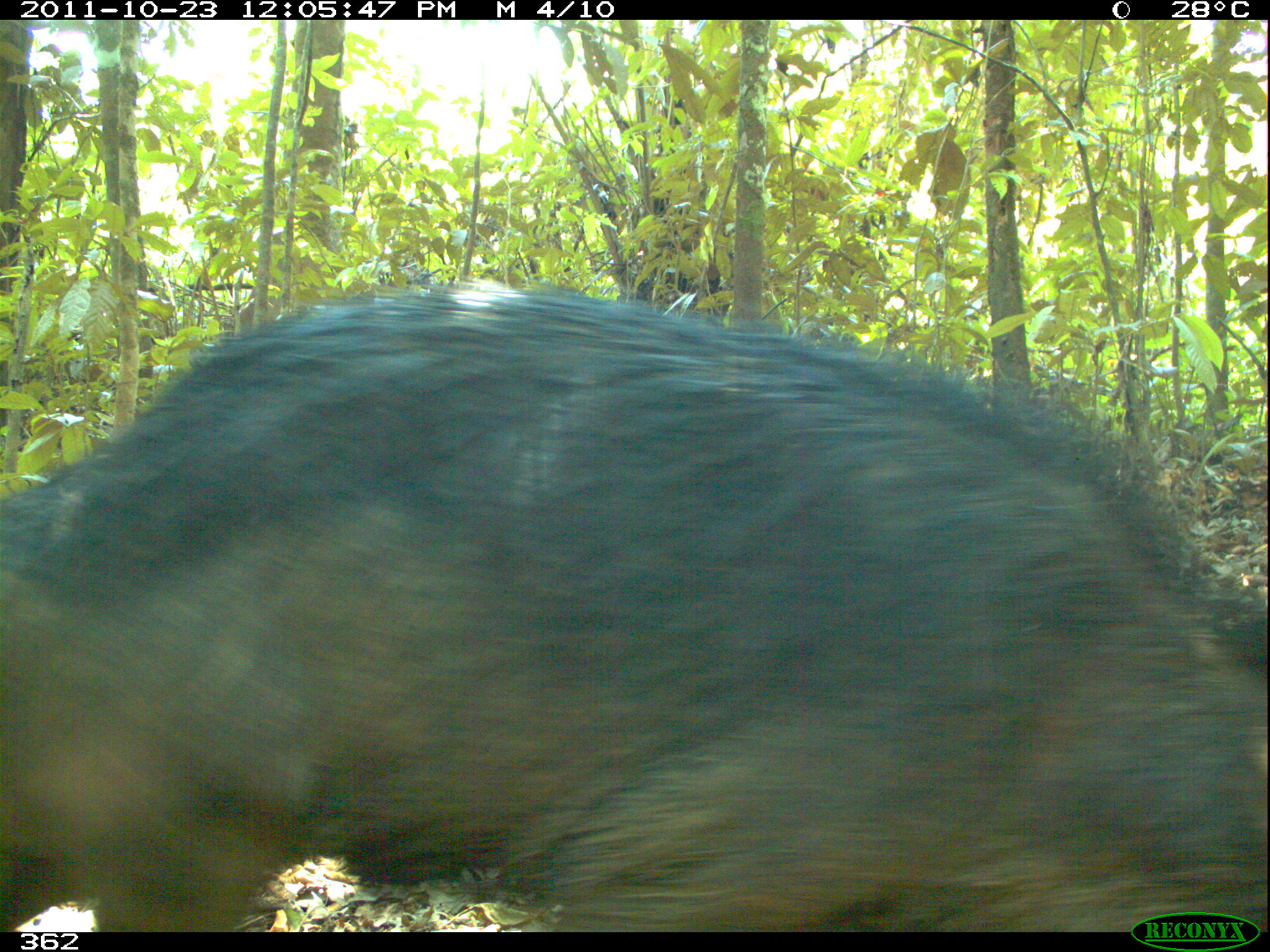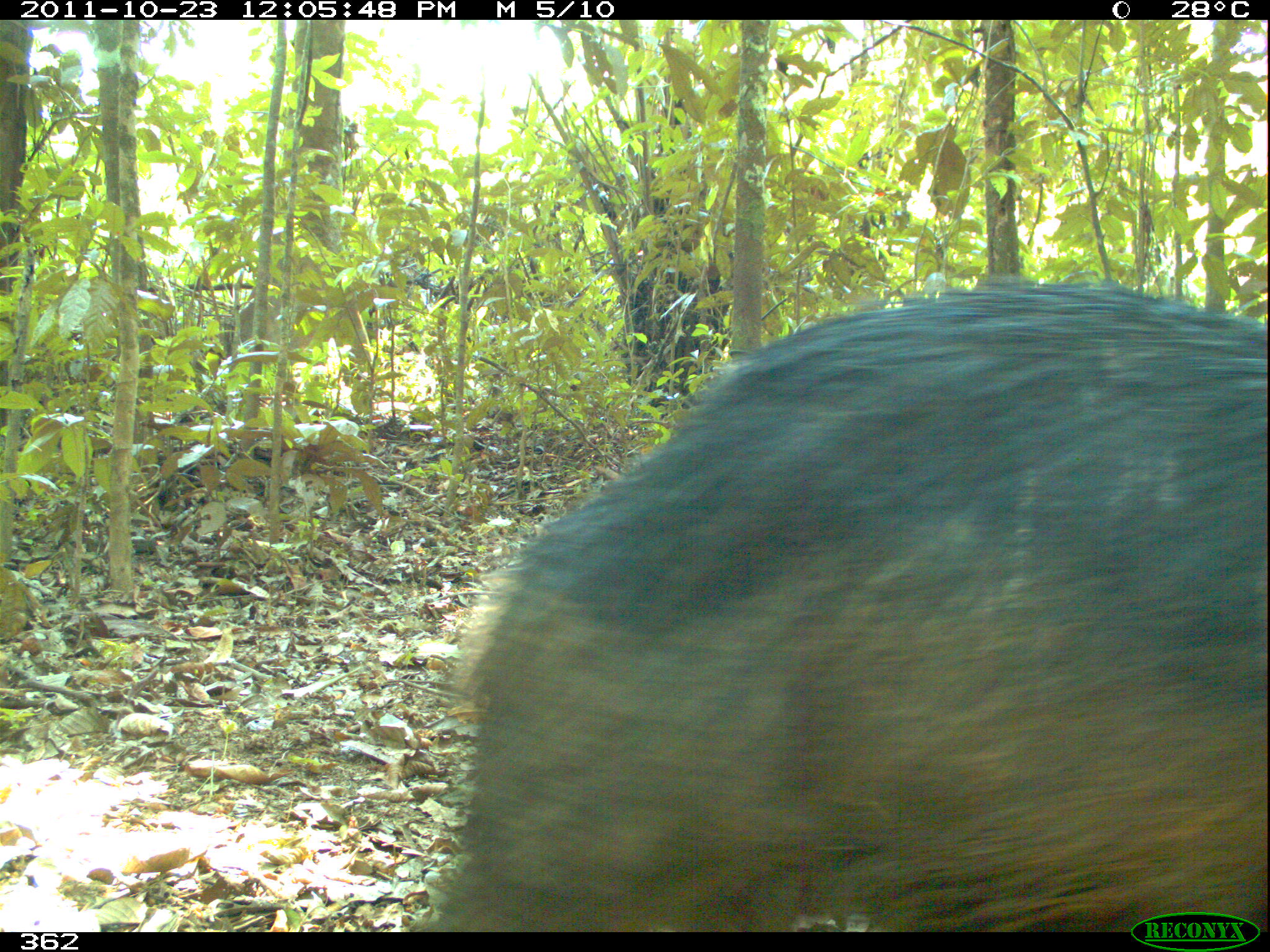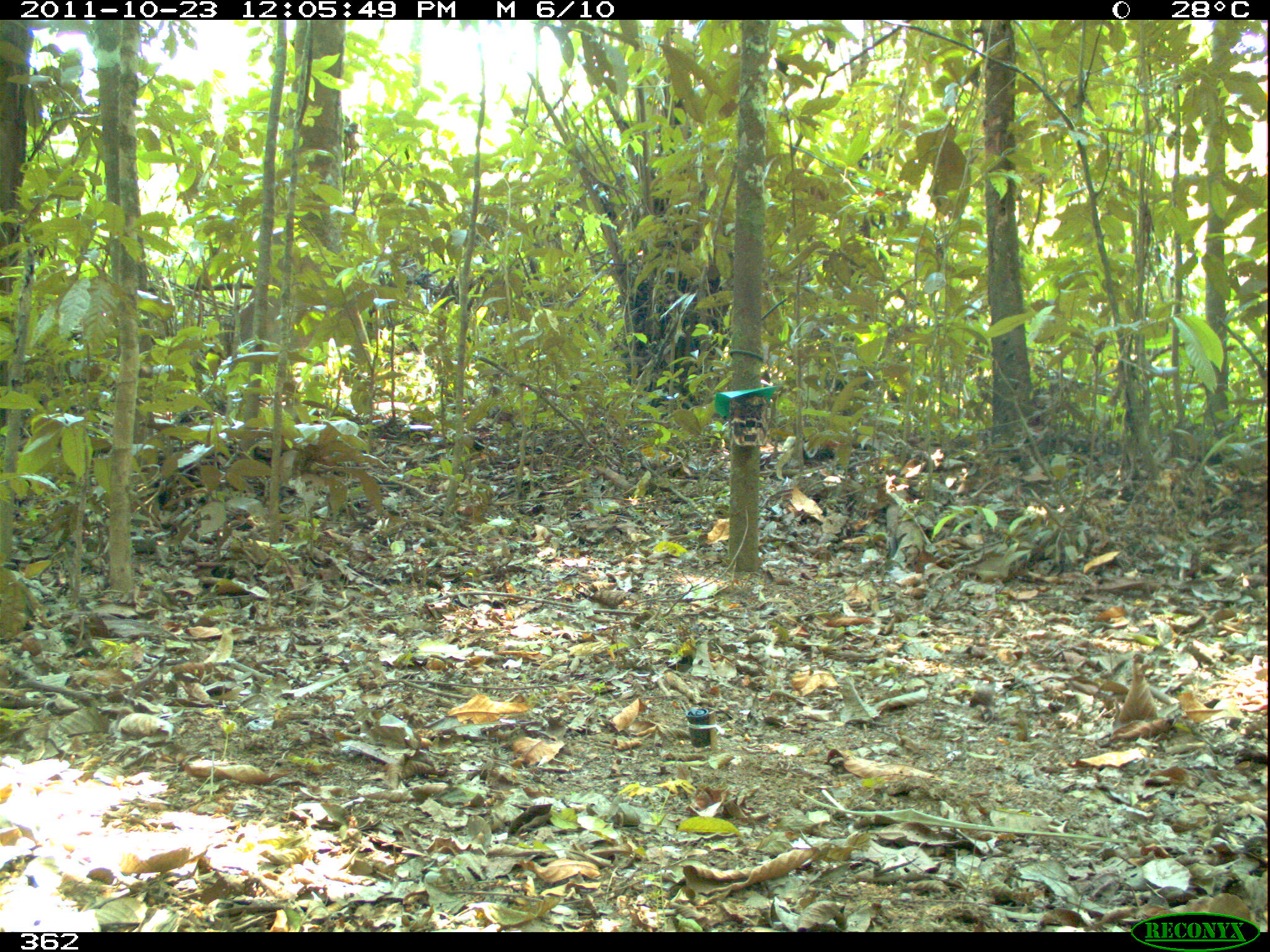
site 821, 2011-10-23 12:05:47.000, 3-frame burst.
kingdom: Animalia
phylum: Chordata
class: Mammalia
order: Artiodactyla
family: Tayassuidae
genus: Tayassu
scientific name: Tayassu pecari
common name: white-lipped peccary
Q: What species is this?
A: Tayassu pecari (white-lipped peccary).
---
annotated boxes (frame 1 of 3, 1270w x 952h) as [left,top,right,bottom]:
tayassu pecari: [0,277,1270,932]